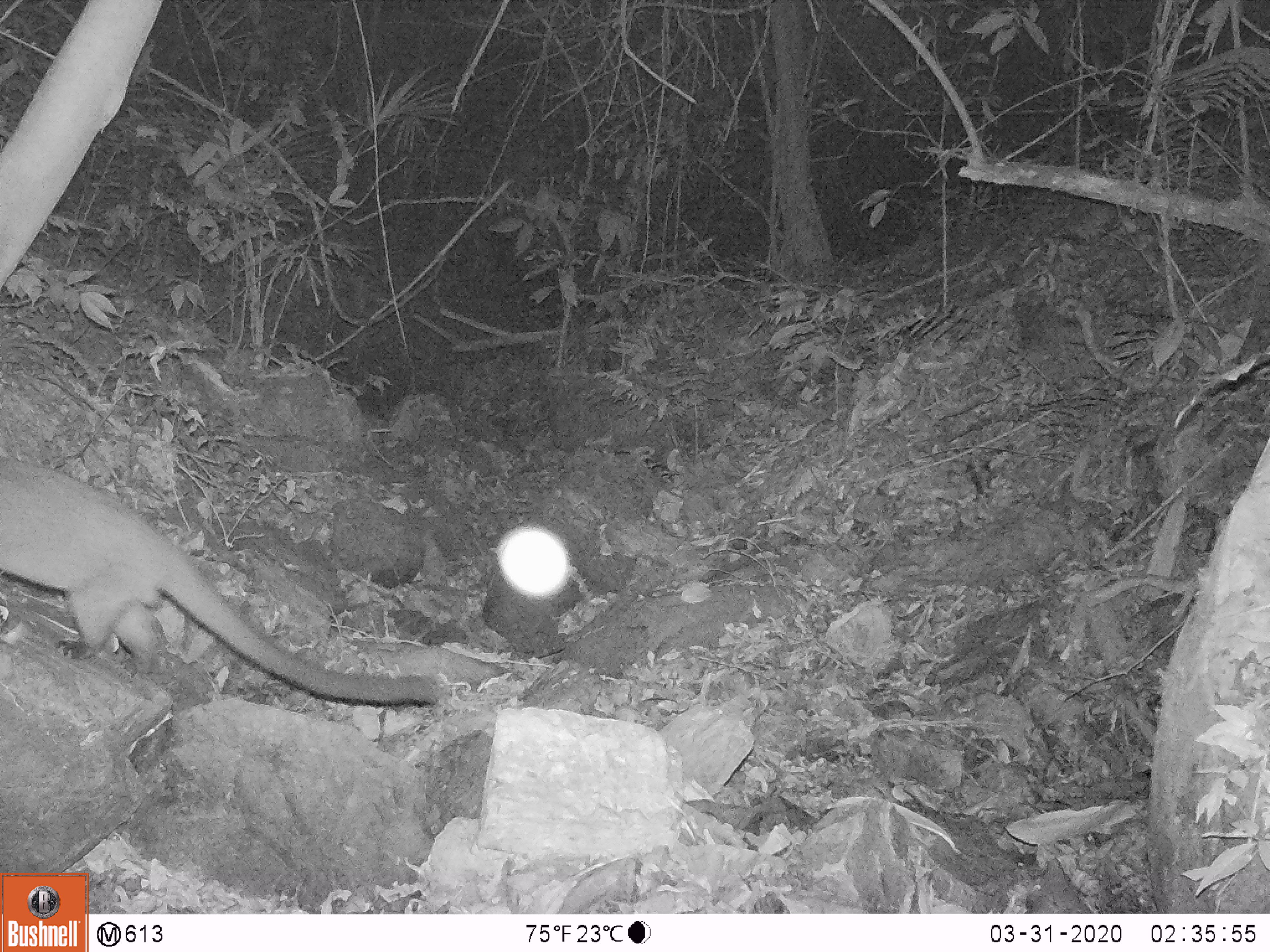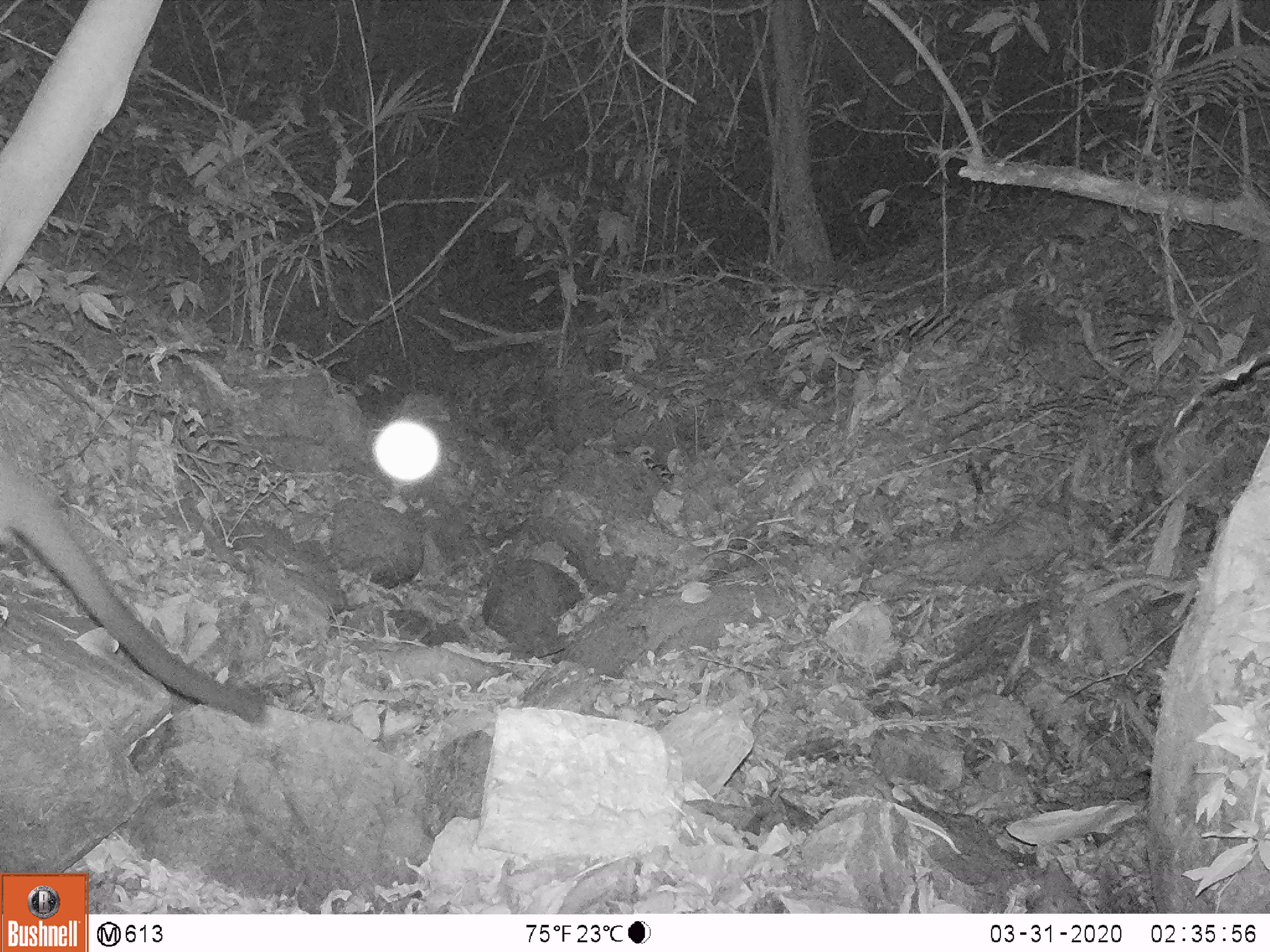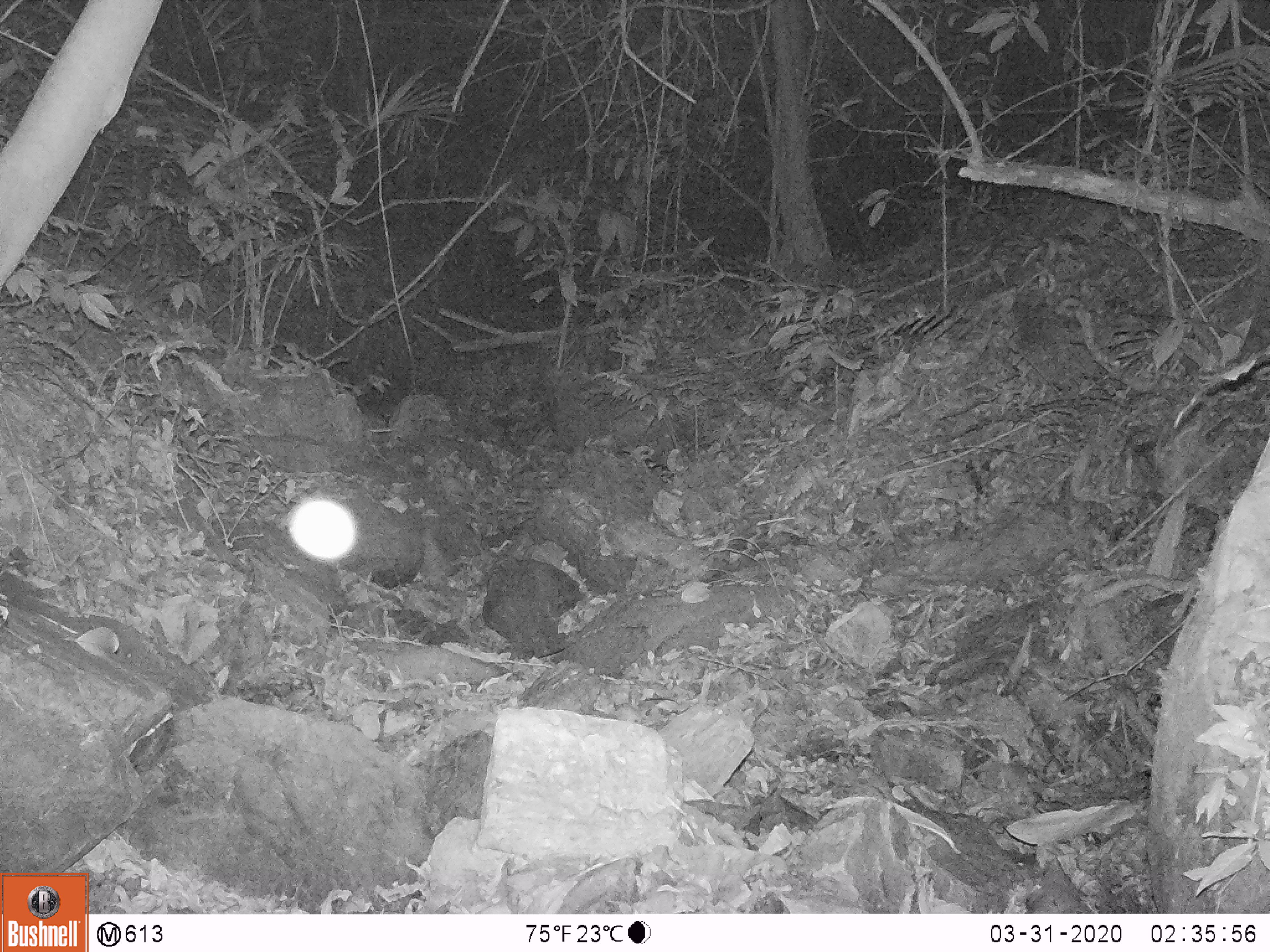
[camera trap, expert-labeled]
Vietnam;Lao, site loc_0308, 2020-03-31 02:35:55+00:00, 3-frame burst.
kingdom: Animalia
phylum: Chordata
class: Mammalia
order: Carnivora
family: Viverridae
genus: Paguma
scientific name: Paguma larvata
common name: masked palm civet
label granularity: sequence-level